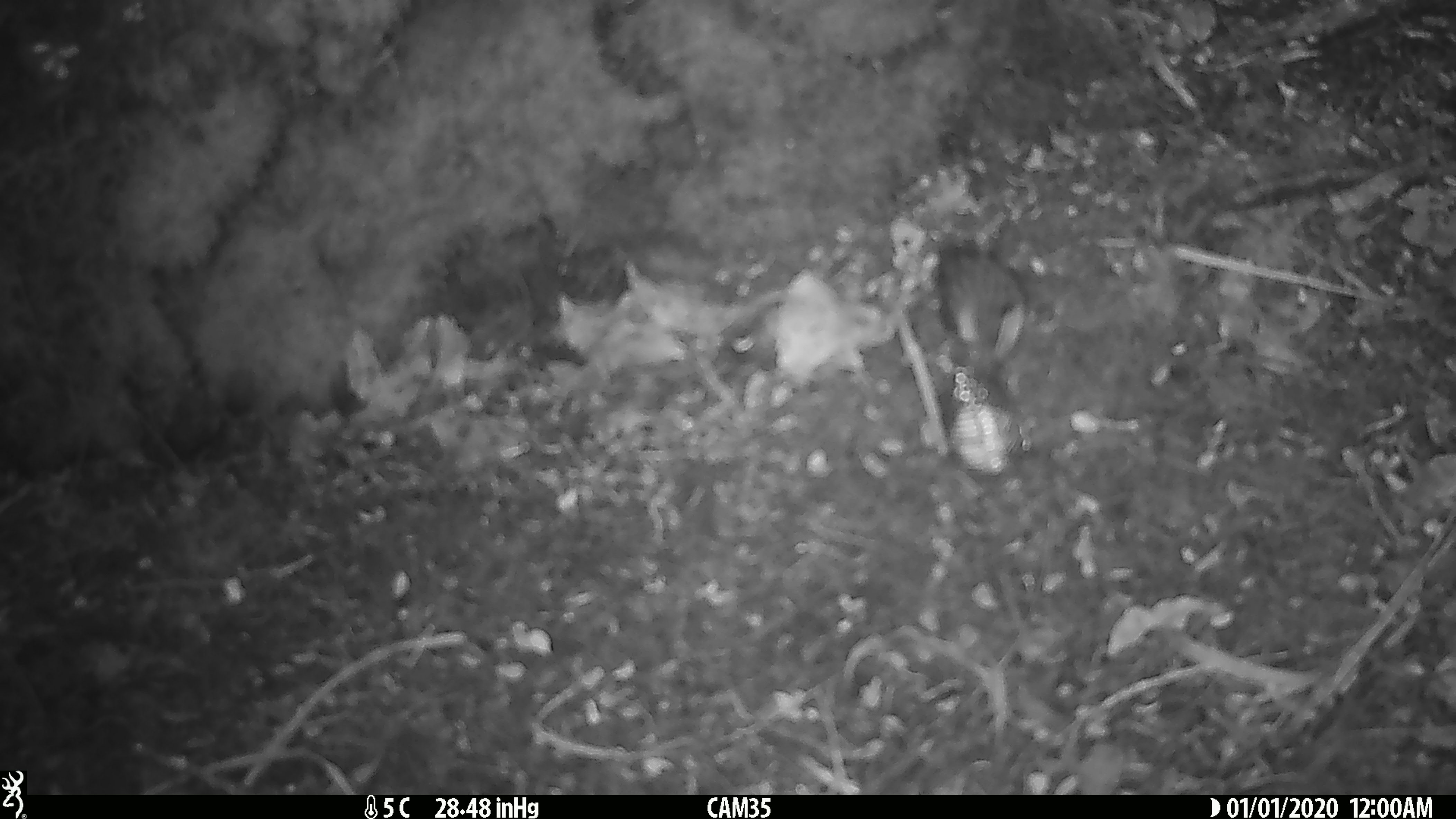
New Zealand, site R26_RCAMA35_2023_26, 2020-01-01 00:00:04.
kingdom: Animalia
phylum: Chordata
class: Aves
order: Passeriformes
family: Acanthisittidae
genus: Acanthisitta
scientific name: Acanthisitta chloris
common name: rifleman